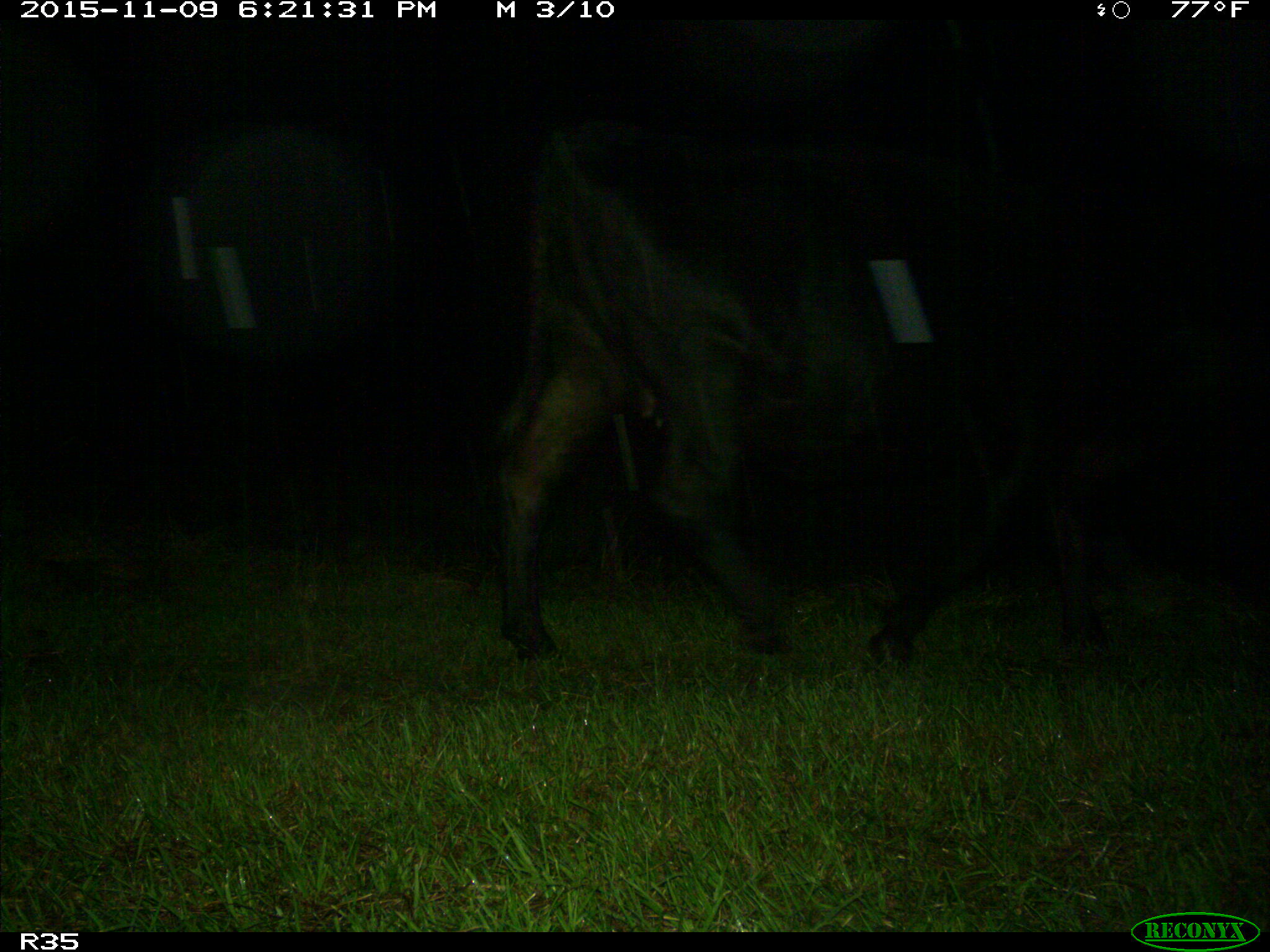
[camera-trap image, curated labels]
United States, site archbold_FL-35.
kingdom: Animalia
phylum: Chordata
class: Mammalia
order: Artiodactyla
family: Bovidae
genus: Bos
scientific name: Bos taurus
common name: domestic cow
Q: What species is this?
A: Bos taurus (domestic cow).